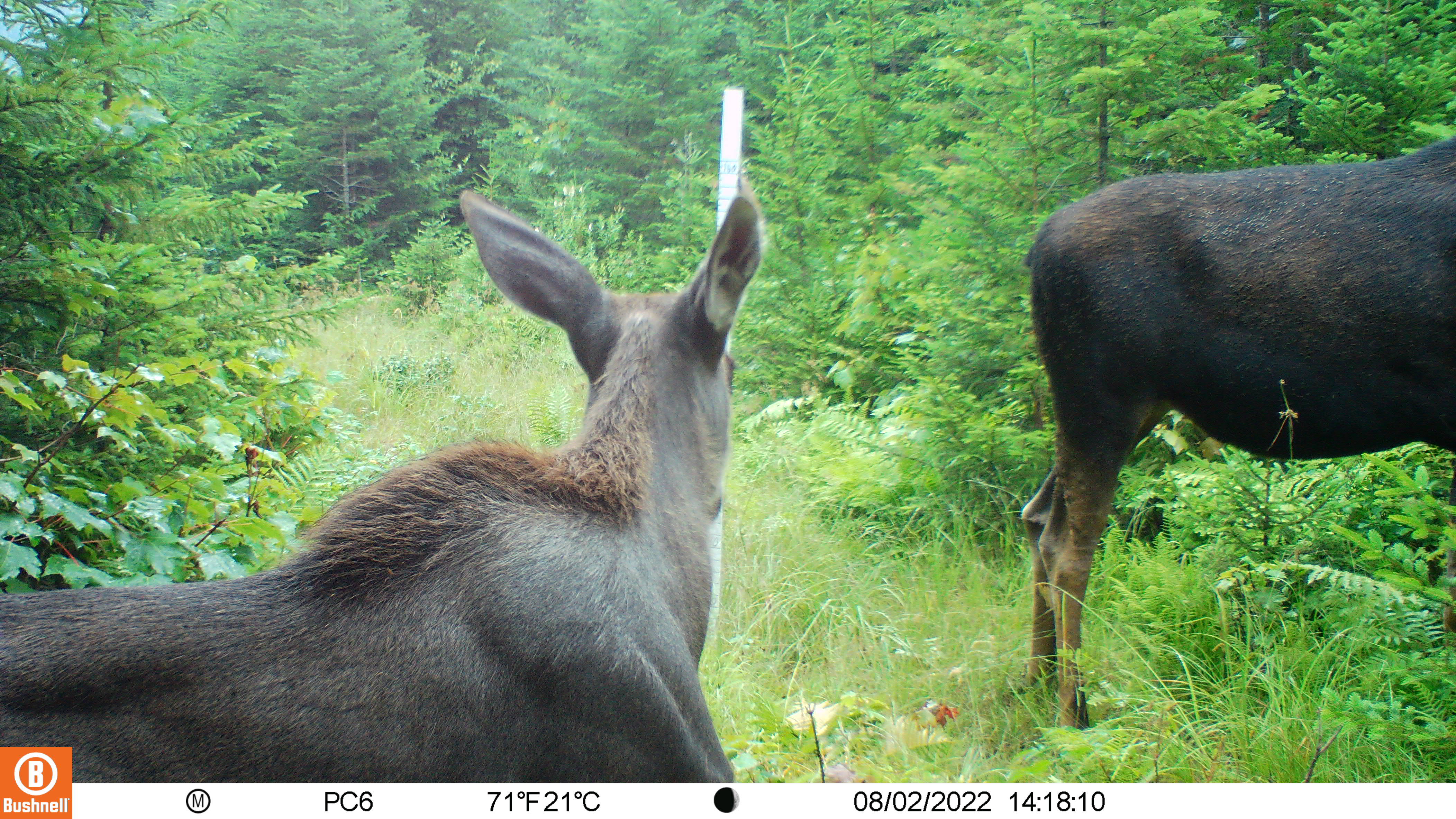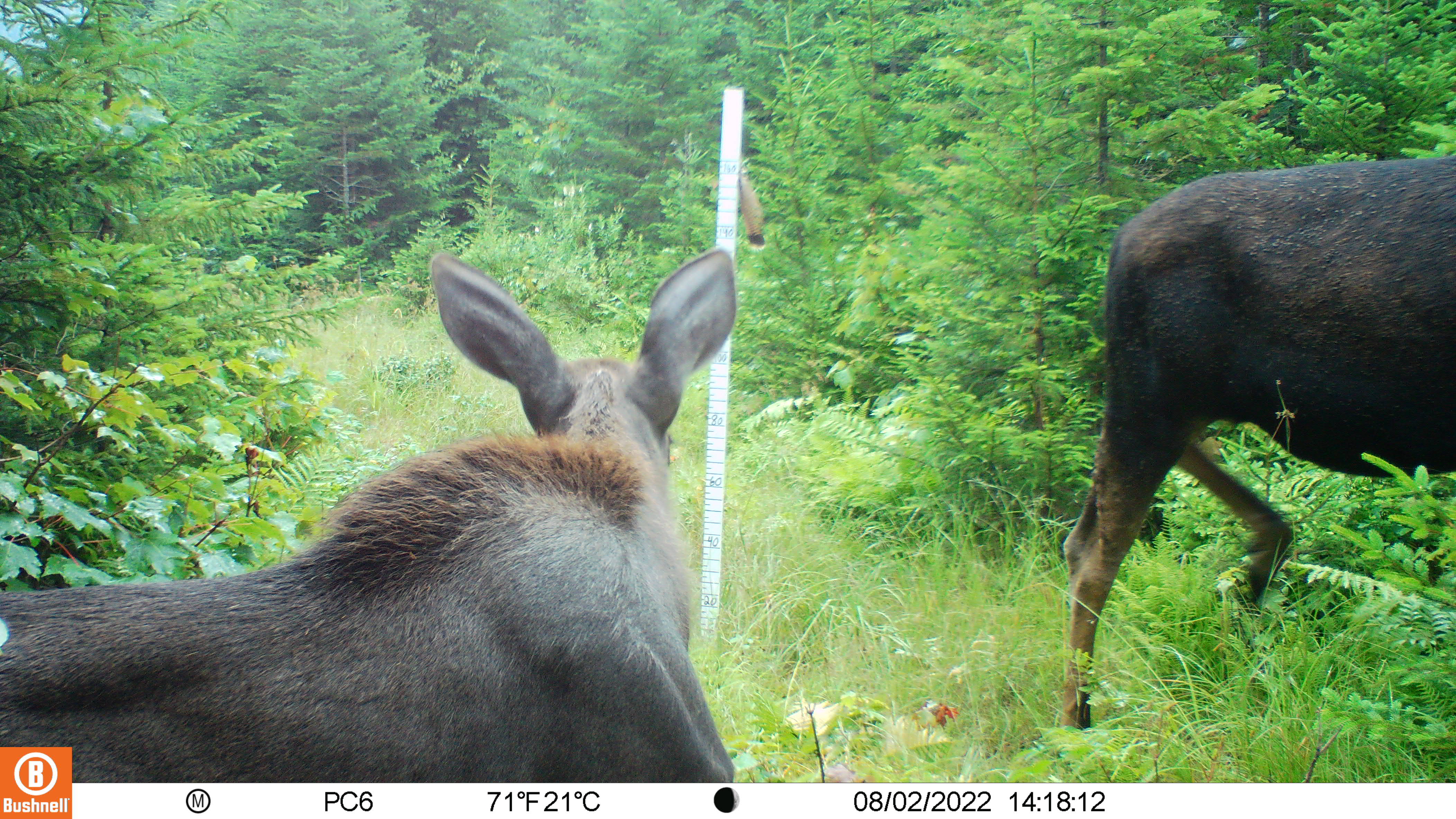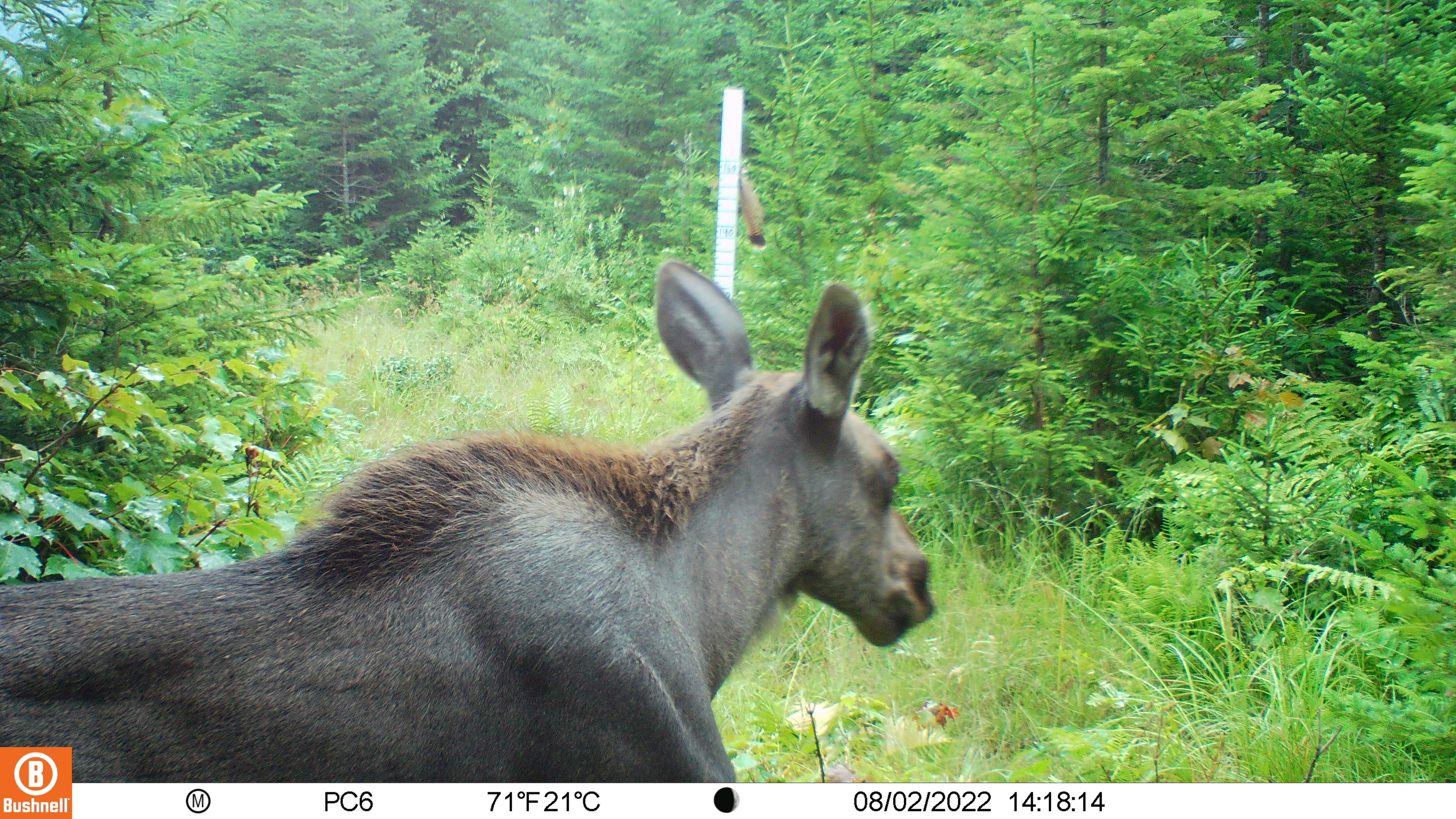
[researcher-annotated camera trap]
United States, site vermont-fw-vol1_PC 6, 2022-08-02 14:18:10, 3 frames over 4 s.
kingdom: Animalia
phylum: Chordata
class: Mammalia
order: Artiodactyla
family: Cervidae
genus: Alces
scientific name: Alces alces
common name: moose